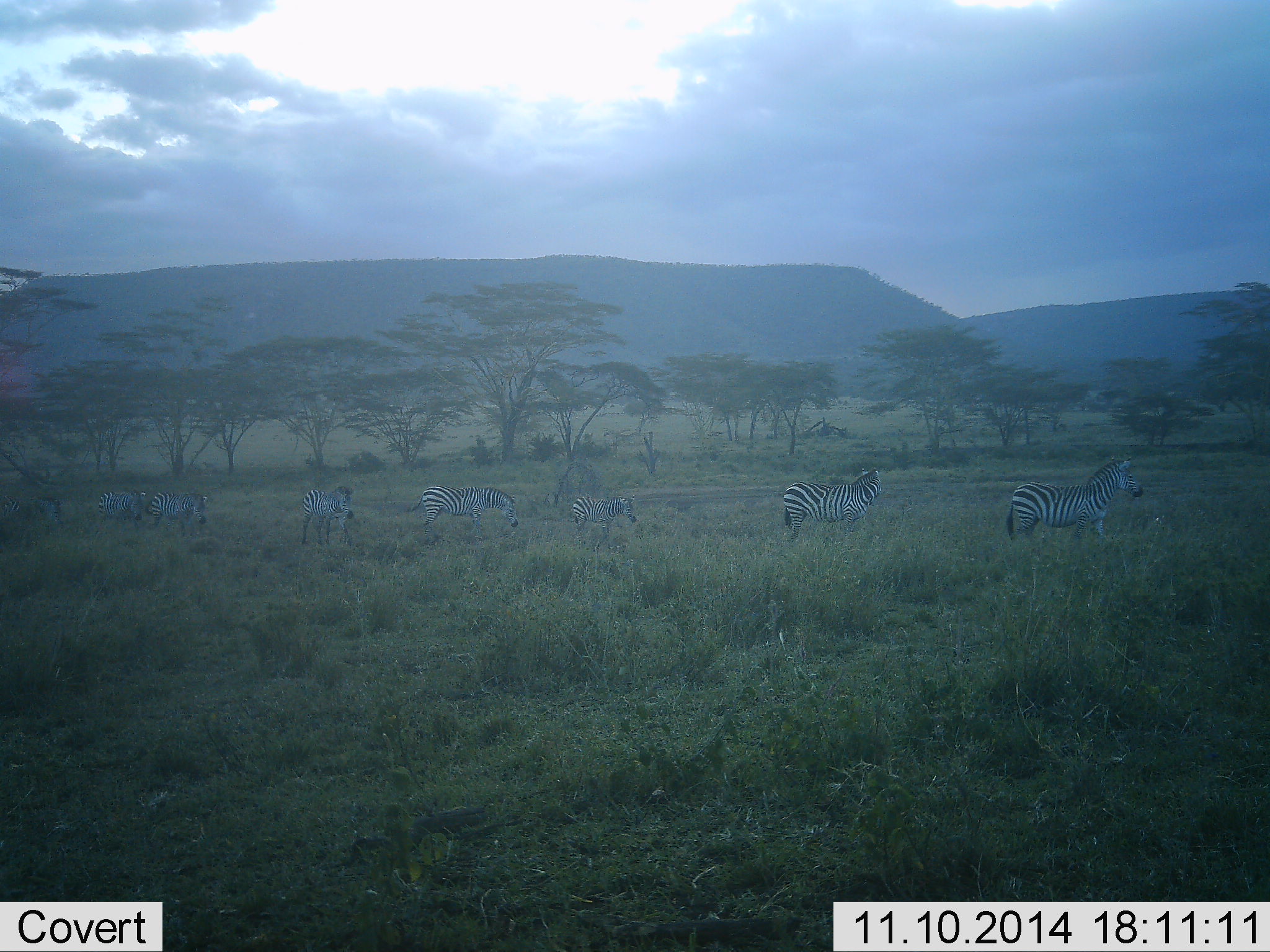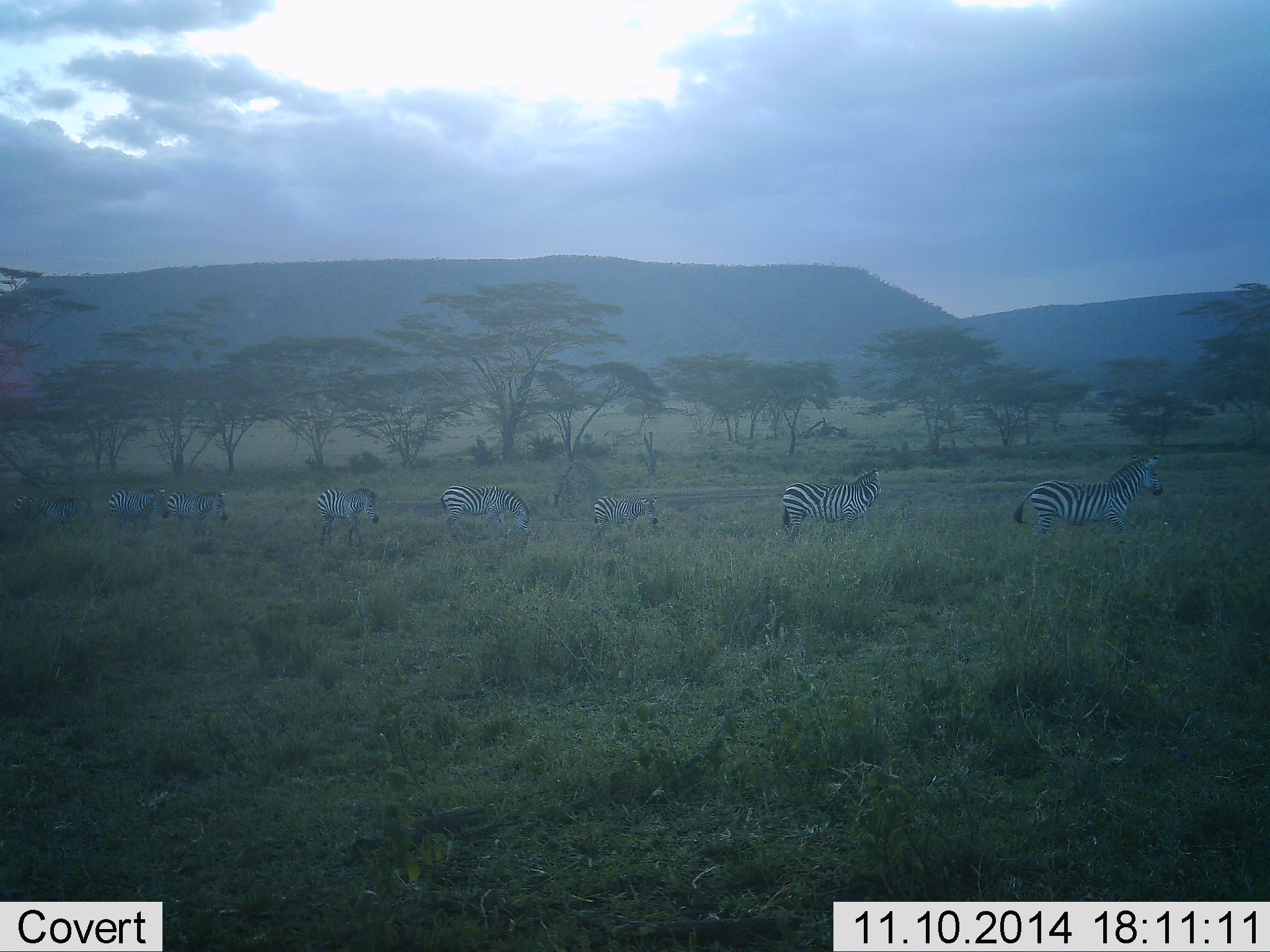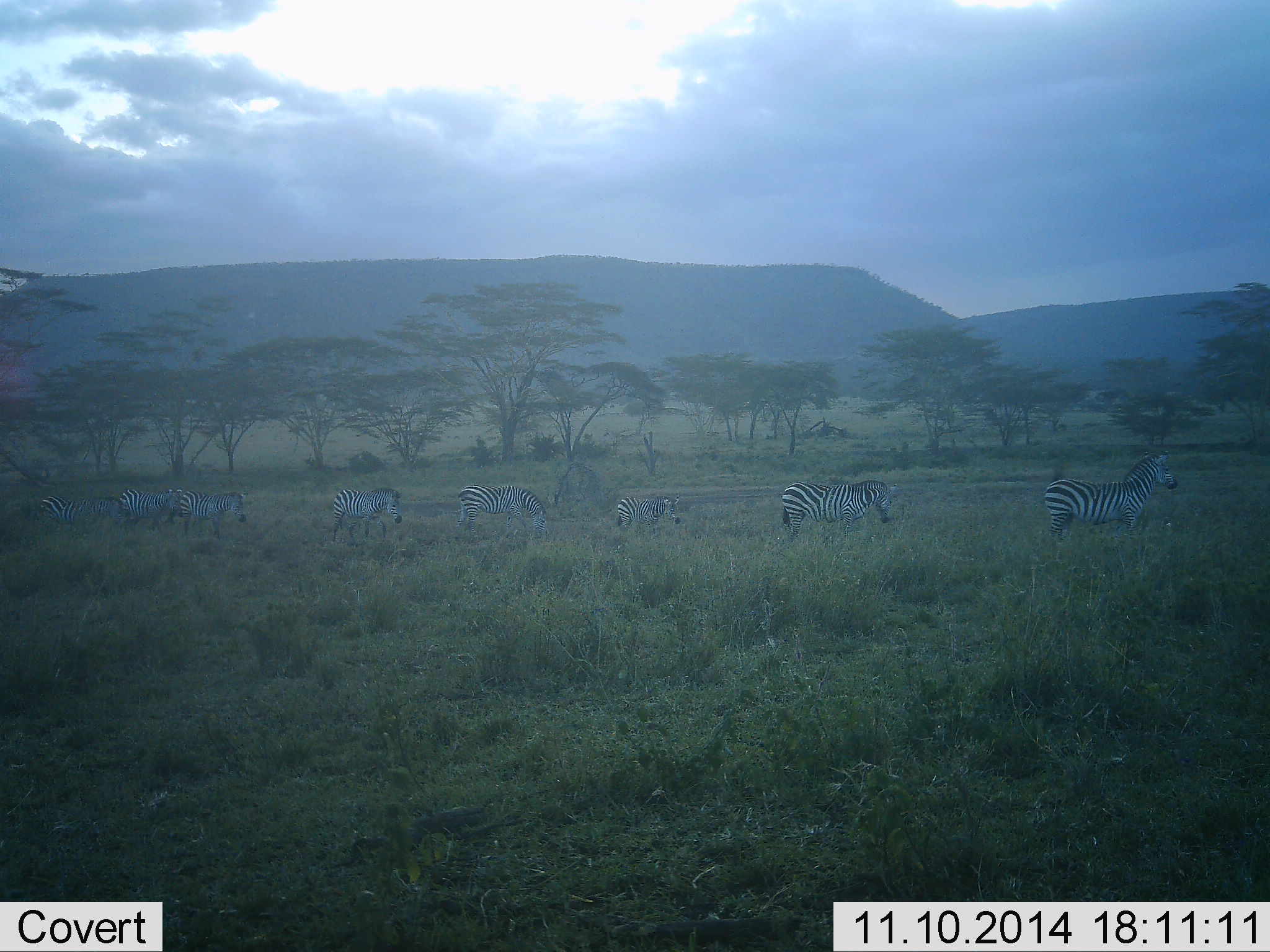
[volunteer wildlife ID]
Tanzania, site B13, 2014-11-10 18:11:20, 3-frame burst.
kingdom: Animalia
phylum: Chordata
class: Mammalia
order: Perissodactyla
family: Equidae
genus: Equus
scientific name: Equus quagga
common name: plains zebra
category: zebra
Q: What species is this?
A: Zebra (plains zebra) (Equus quagga).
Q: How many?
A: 8.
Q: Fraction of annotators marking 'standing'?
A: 40%.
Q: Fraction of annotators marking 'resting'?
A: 0%.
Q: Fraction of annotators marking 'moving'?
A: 90%.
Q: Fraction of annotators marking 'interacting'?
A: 0%.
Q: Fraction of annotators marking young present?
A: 10%.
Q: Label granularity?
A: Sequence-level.